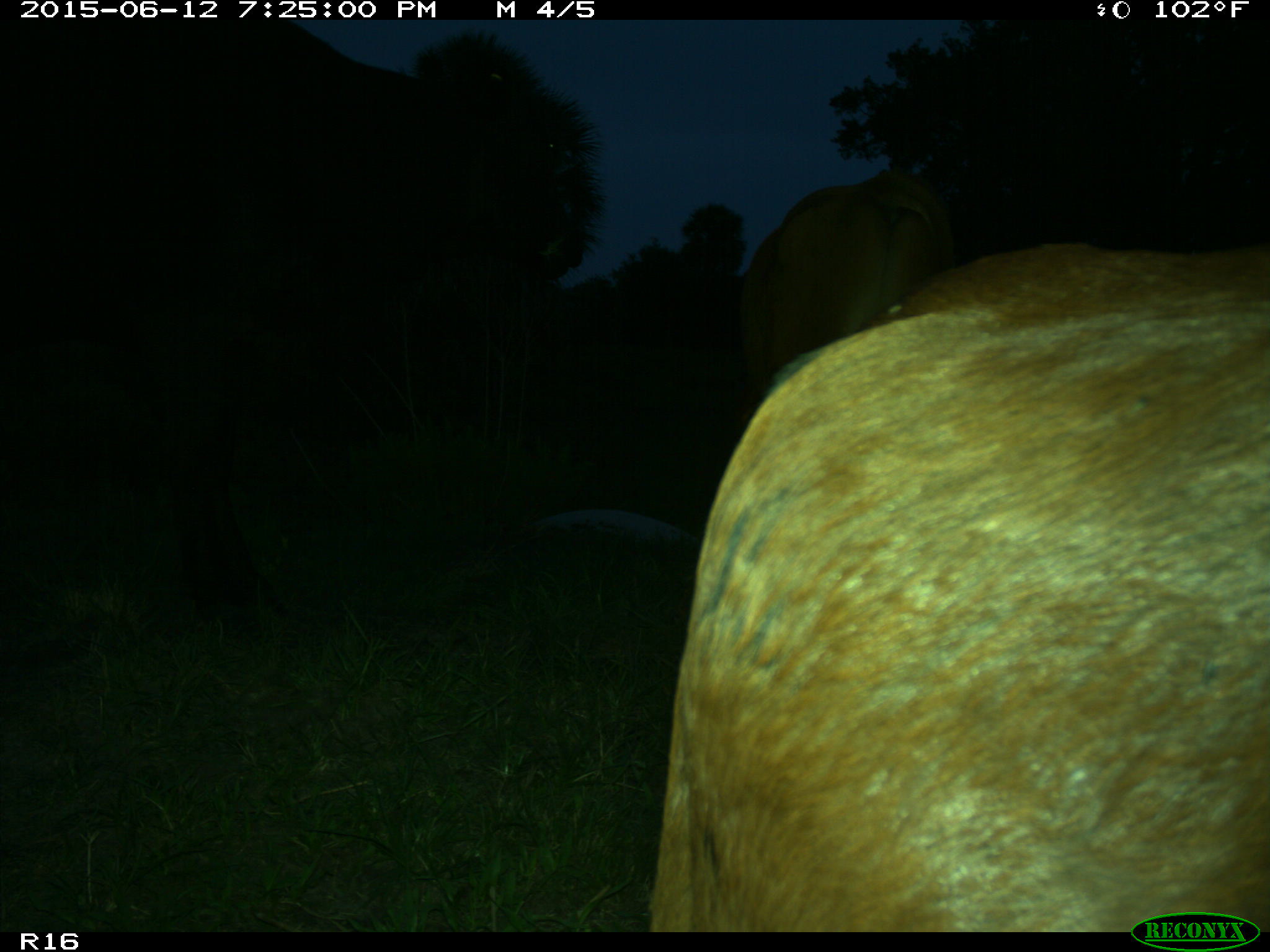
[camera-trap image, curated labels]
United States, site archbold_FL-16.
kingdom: Animalia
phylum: Chordata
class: Mammalia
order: Artiodactyla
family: Bovidae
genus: Bos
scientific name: Bos taurus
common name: domestic cow